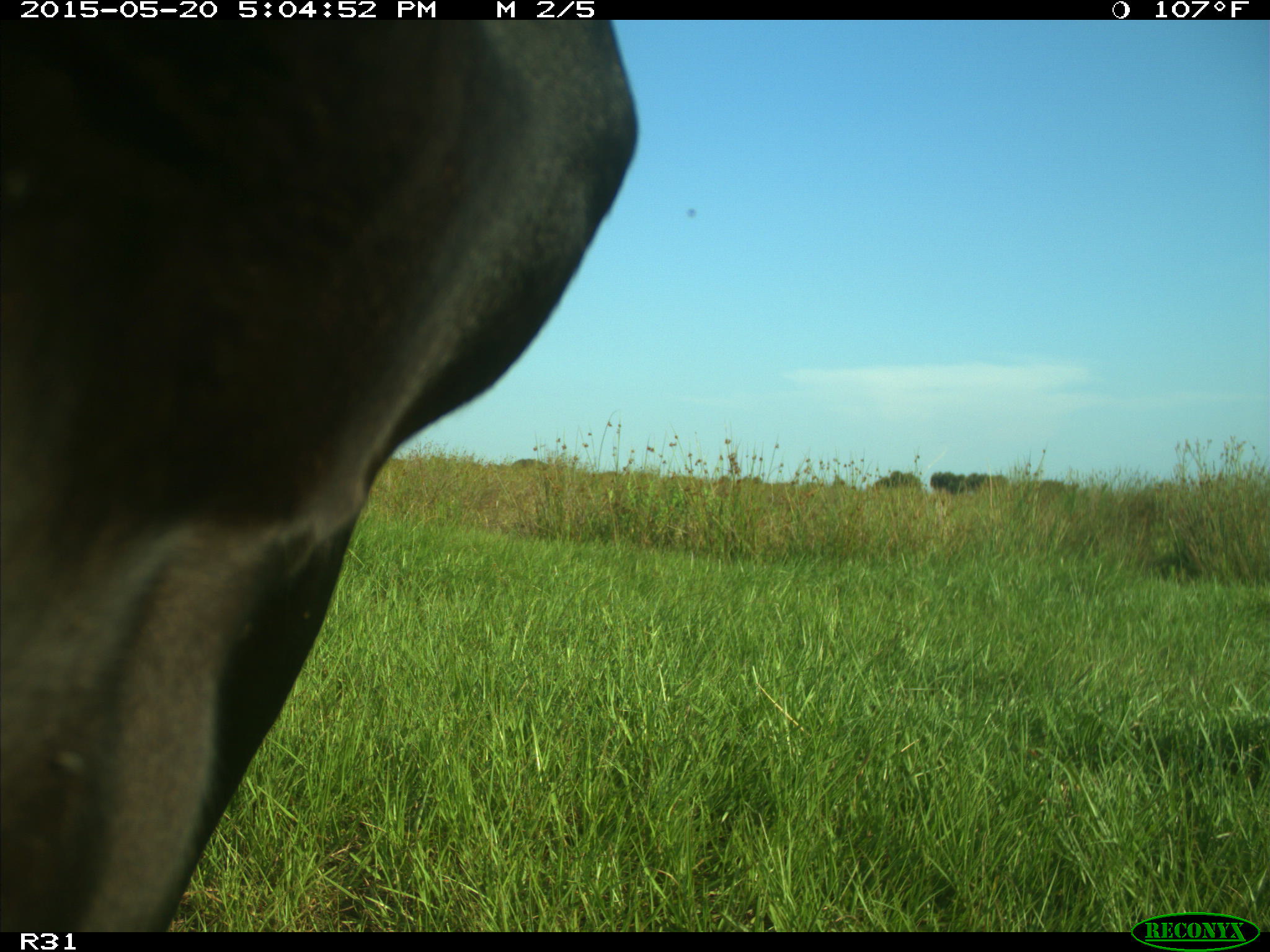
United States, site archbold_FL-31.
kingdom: Animalia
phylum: Chordata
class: Mammalia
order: Artiodactyla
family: Bovidae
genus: Bos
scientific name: Bos taurus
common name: domestic cow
Bos taurus (domestic cow).